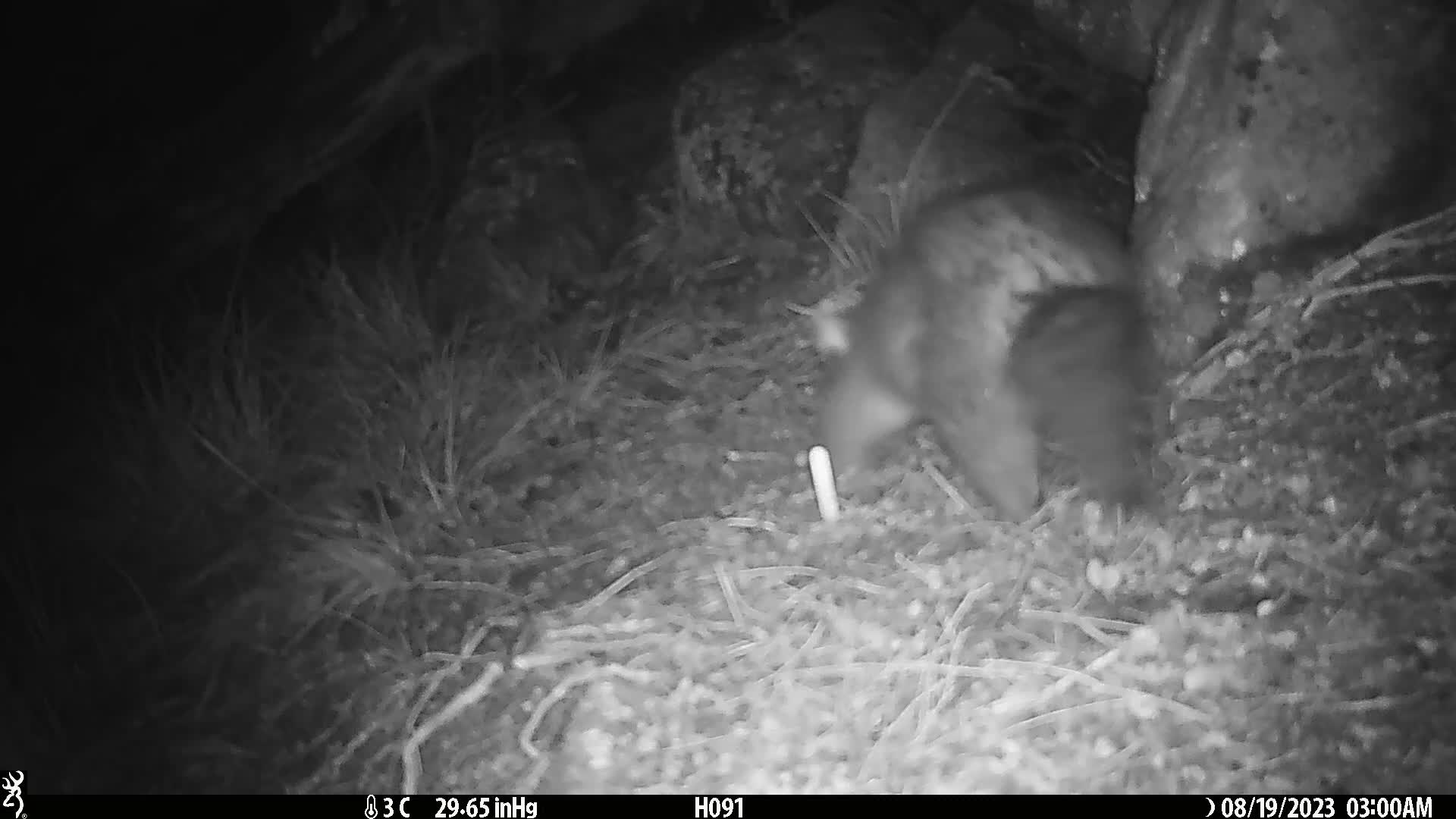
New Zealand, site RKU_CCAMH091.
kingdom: Animalia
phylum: Chordata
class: Mammalia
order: Diprotodontia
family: Phalangeridae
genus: Trichosurus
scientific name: Trichosurus vulpecula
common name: common brushtail possum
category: possum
Possum (common brushtail possum) (Trichosurus vulpecula).